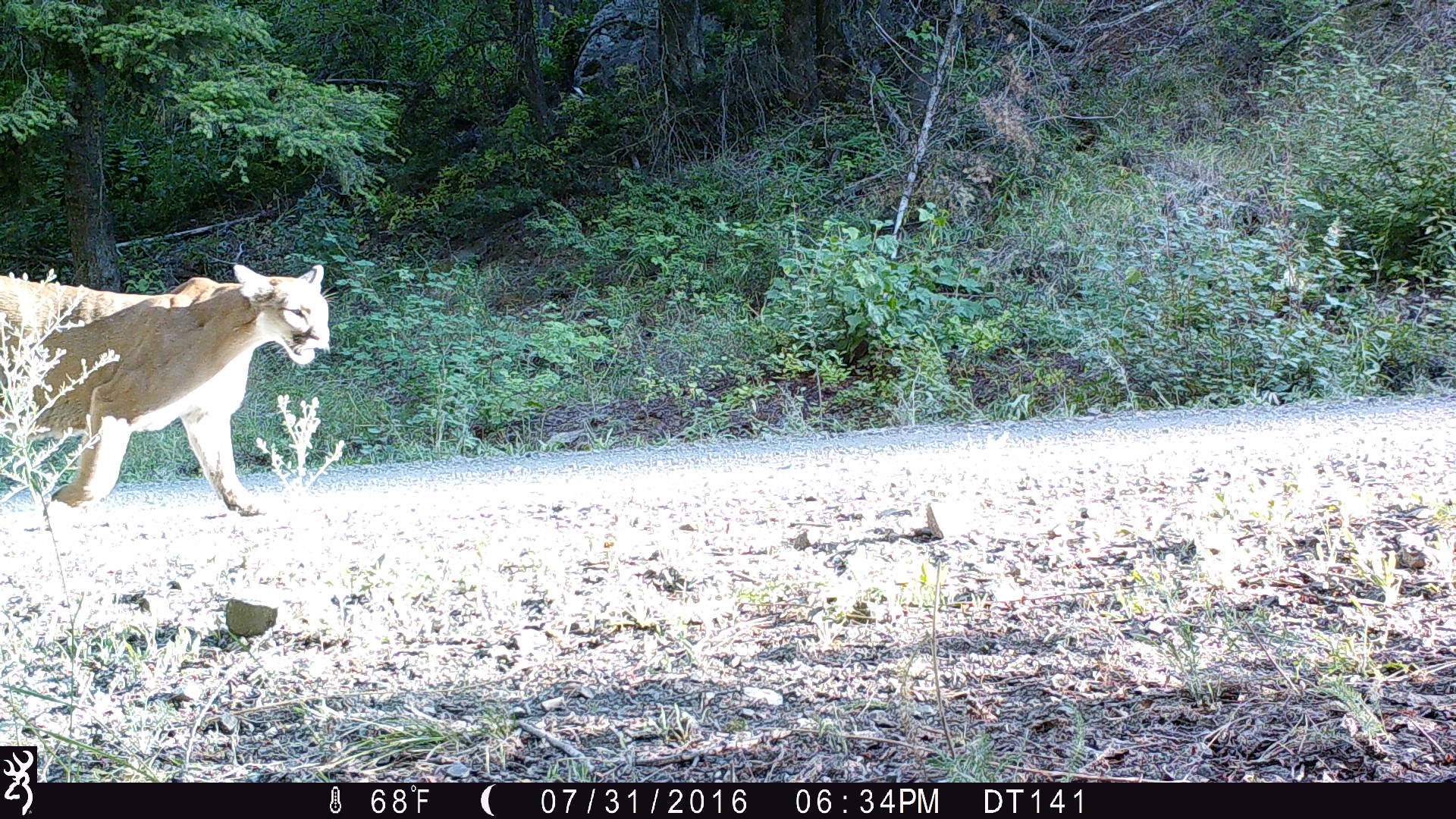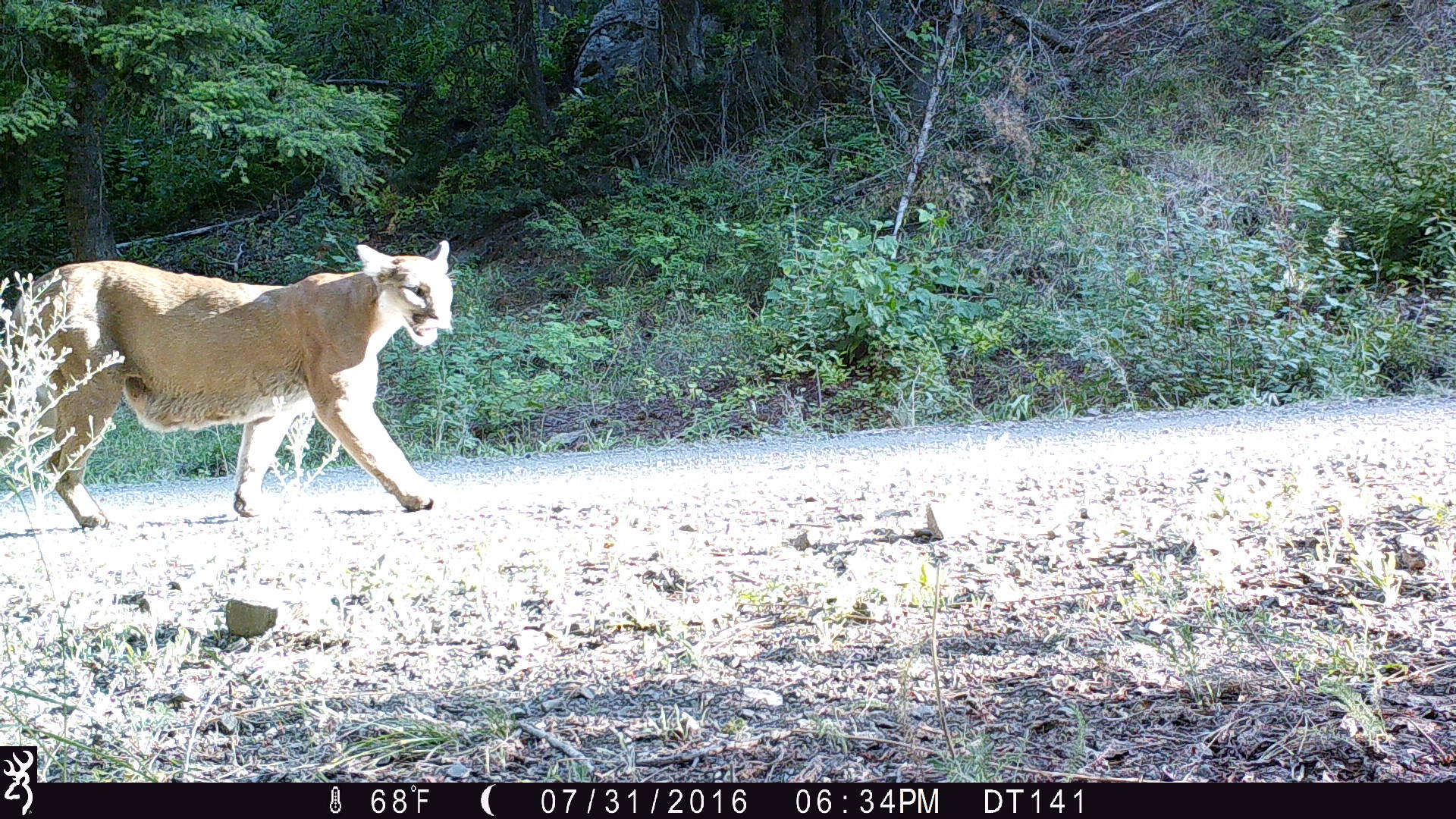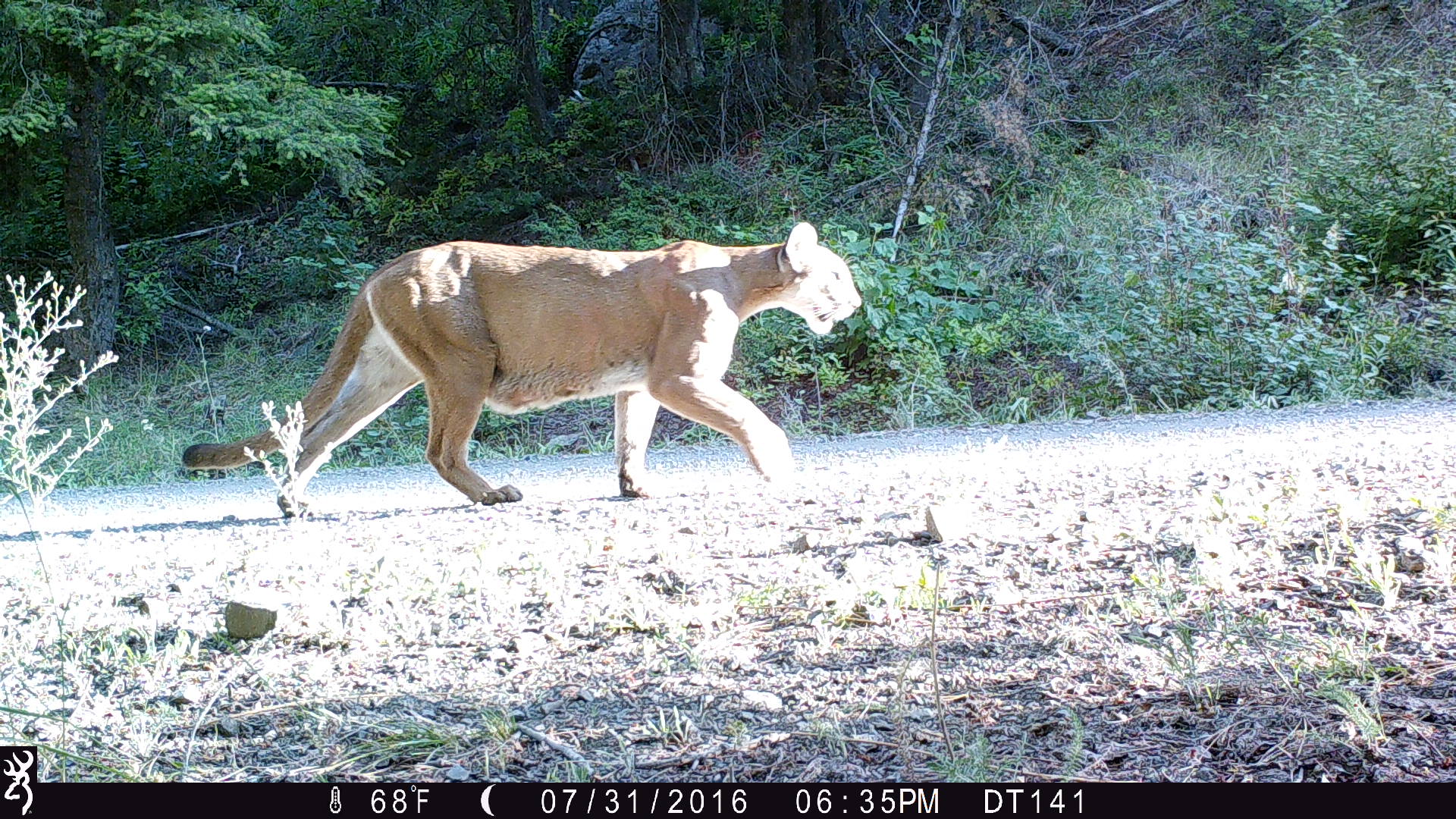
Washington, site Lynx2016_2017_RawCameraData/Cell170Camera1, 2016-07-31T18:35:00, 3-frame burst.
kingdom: Animalia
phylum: Chordata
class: Mammalia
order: Carnivora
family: Felidae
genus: Puma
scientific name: Puma concolor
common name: mountain lion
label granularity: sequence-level